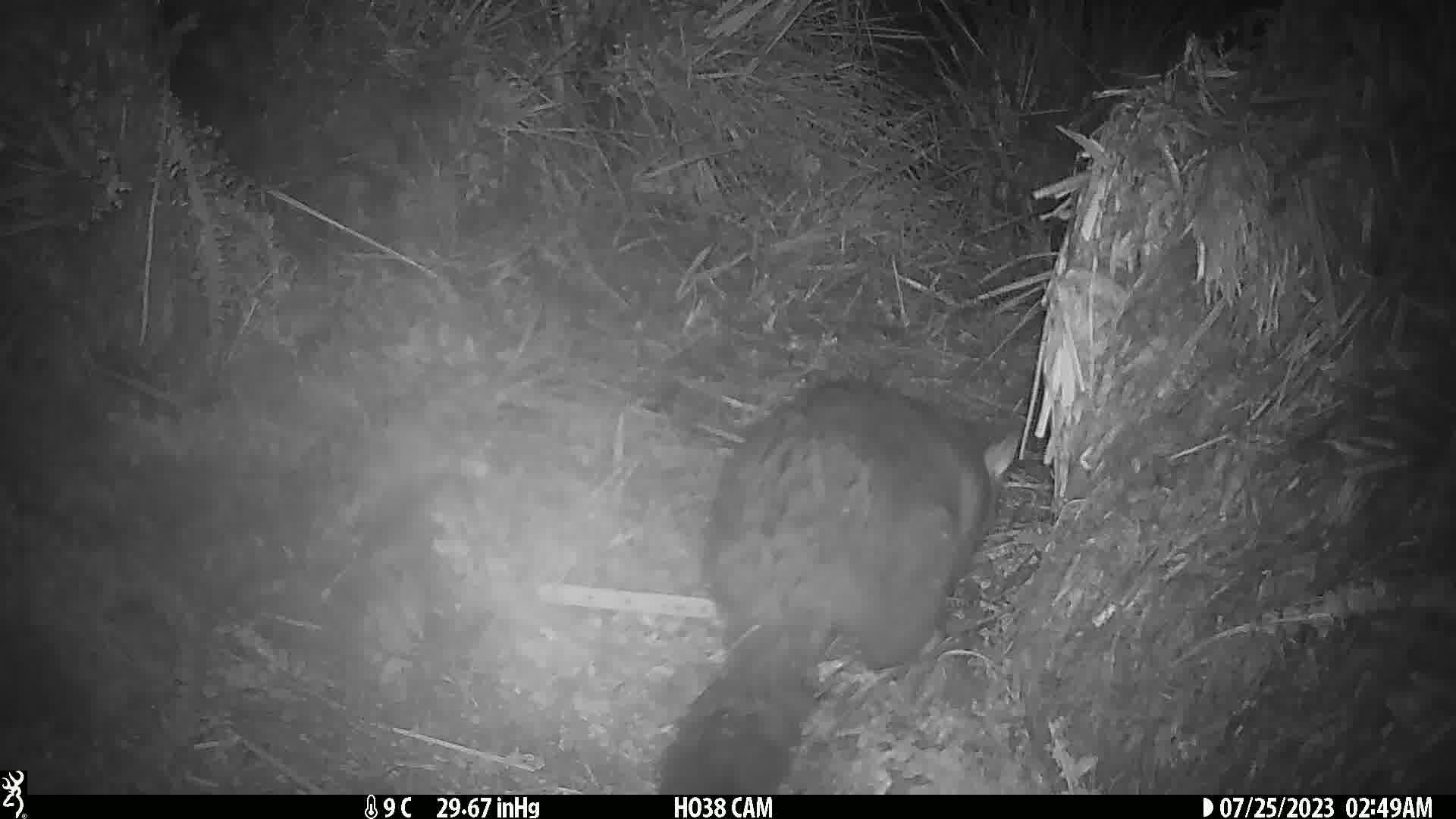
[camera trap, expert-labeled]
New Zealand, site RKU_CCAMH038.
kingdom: Animalia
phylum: Chordata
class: Mammalia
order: Diprotodontia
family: Phalangeridae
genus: Trichosurus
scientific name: Trichosurus vulpecula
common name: common brushtail possum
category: possum